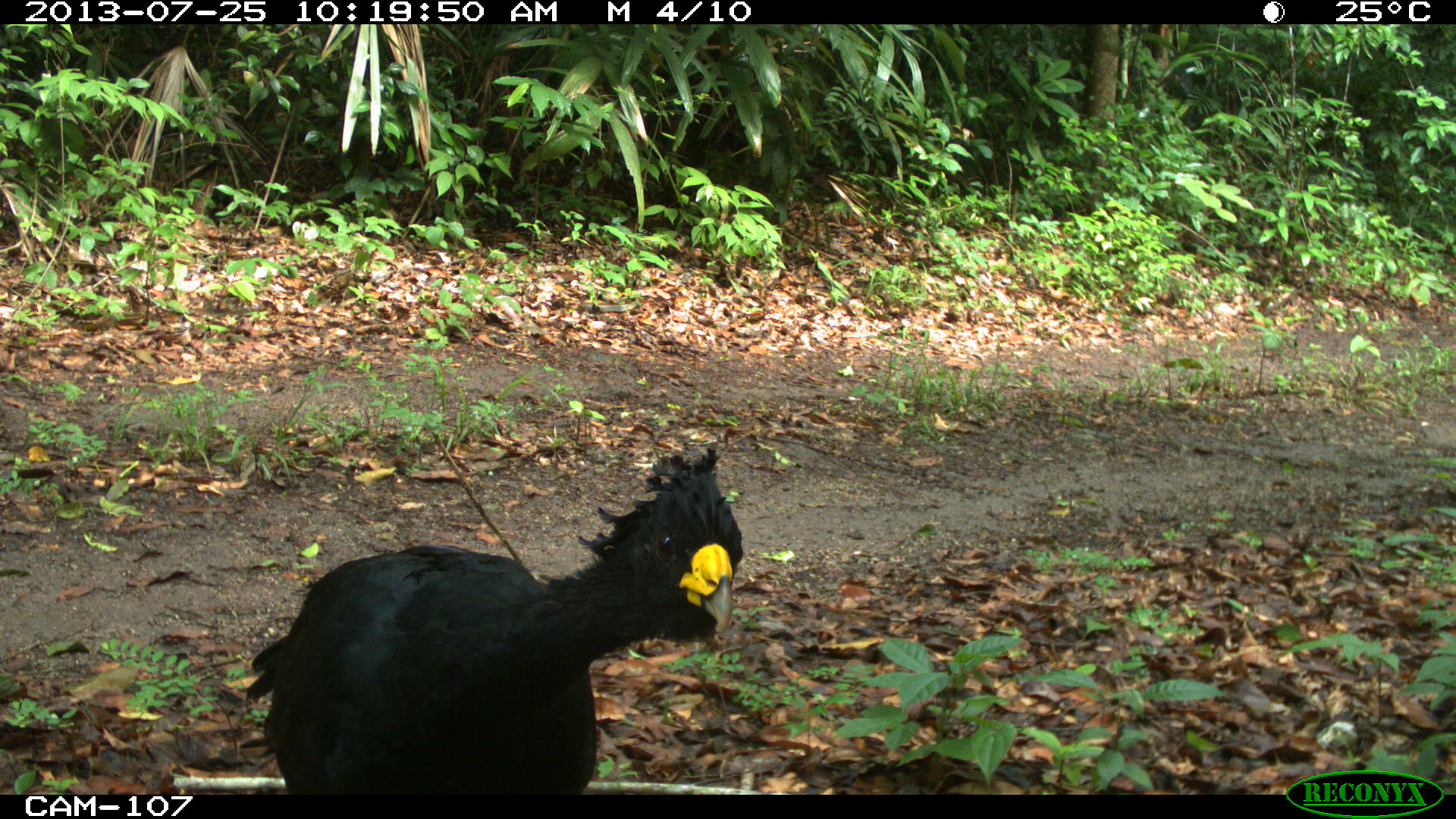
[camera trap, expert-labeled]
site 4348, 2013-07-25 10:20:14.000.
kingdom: Animalia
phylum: Chordata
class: Aves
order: Galliformes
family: Cracidae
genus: Crax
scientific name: Crax rubra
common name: great curassow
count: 1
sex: male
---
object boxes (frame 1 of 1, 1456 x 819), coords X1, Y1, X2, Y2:
crax rubra: 248, 448, 745, 793